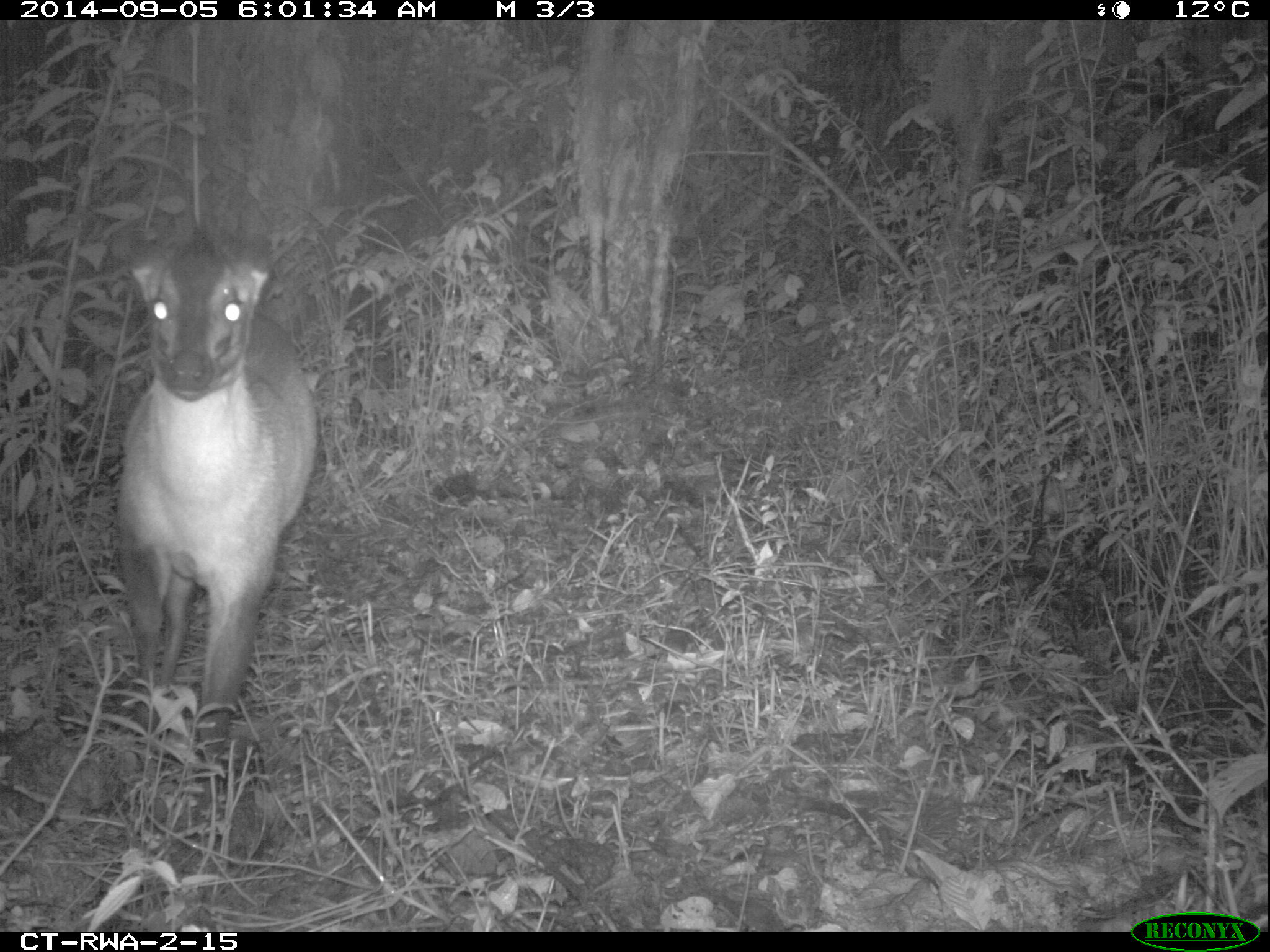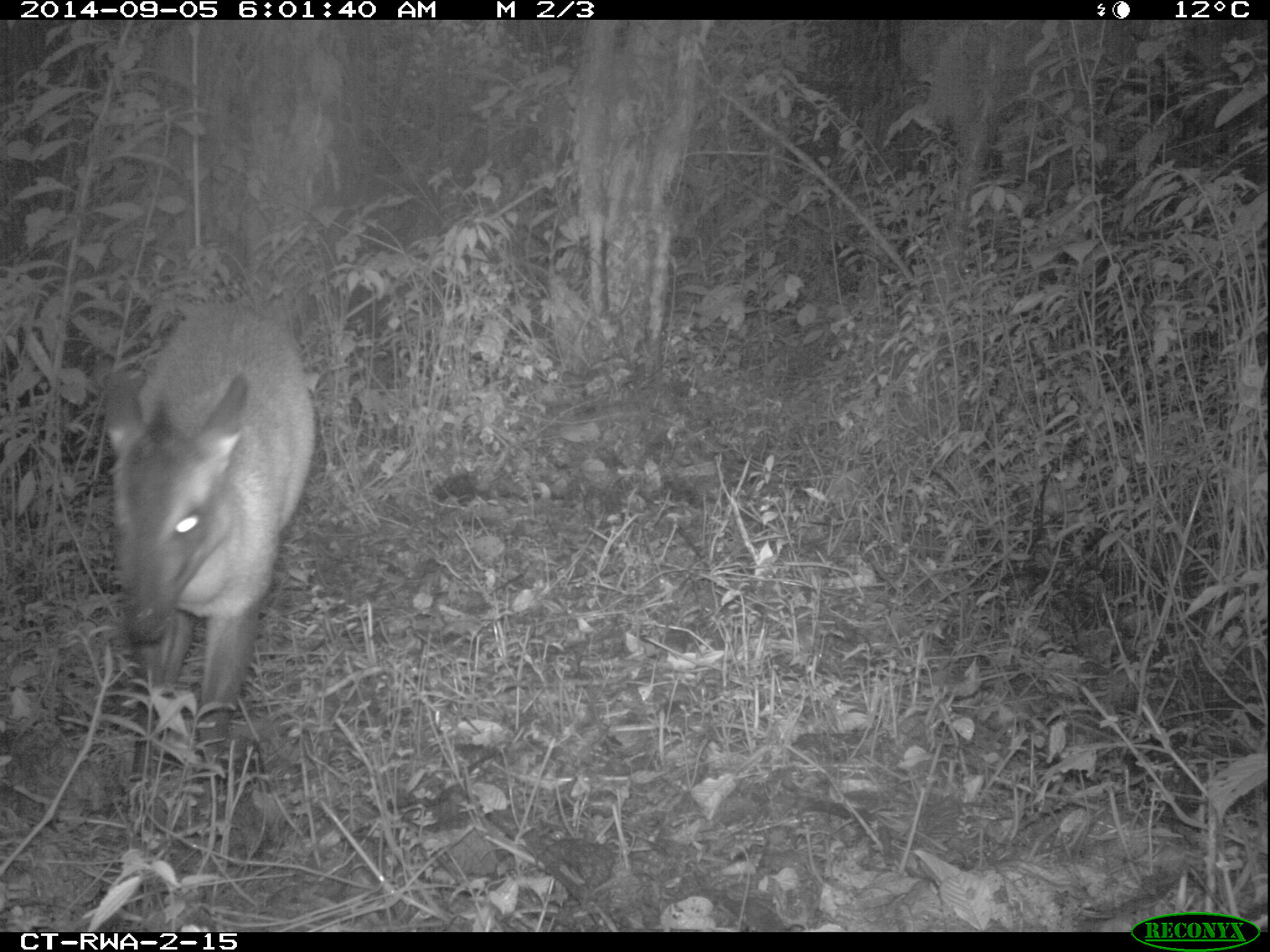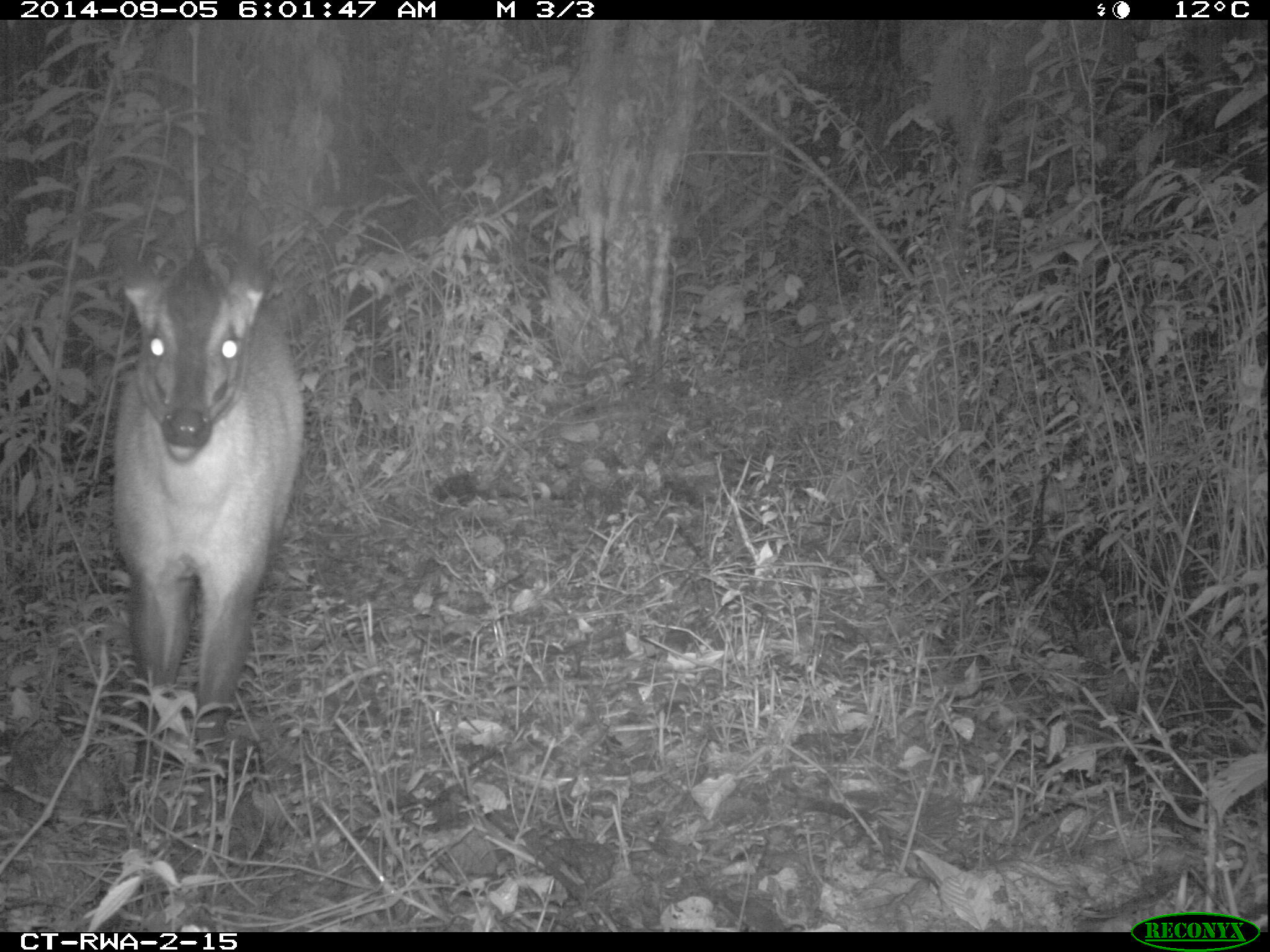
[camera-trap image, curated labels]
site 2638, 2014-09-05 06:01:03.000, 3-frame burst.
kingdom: Animalia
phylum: Chordata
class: Mammalia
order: Artiodactyla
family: Bovidae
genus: Cephalophus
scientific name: Cephalophus nigrifrons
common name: black-fronted duiker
Cephalophus nigrifrons (black-fronted duiker), count 1.